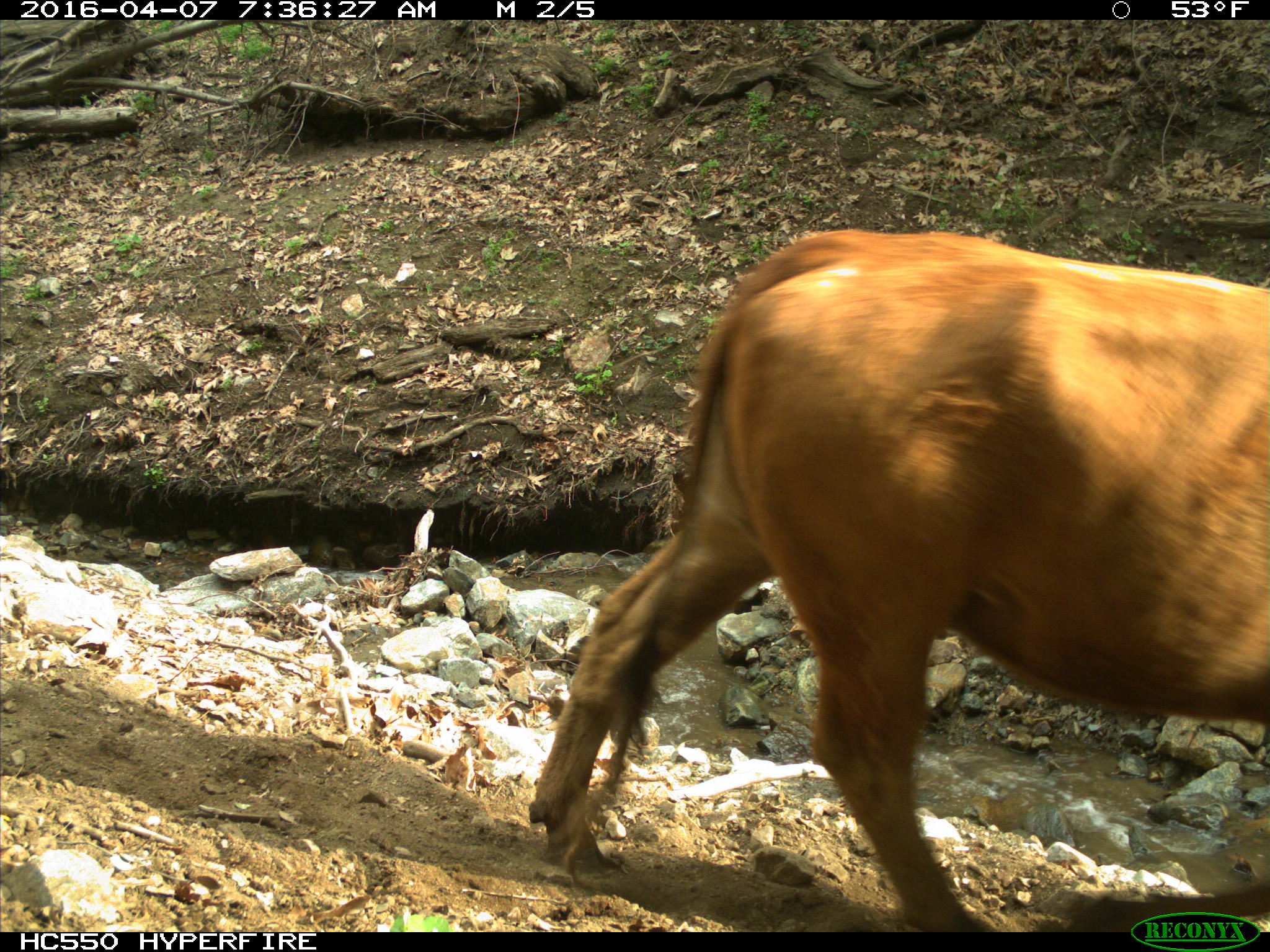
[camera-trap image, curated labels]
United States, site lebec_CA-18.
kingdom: Animalia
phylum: Chordata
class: Mammalia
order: Artiodactyla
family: Bovidae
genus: Bos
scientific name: Bos taurus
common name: domestic cow